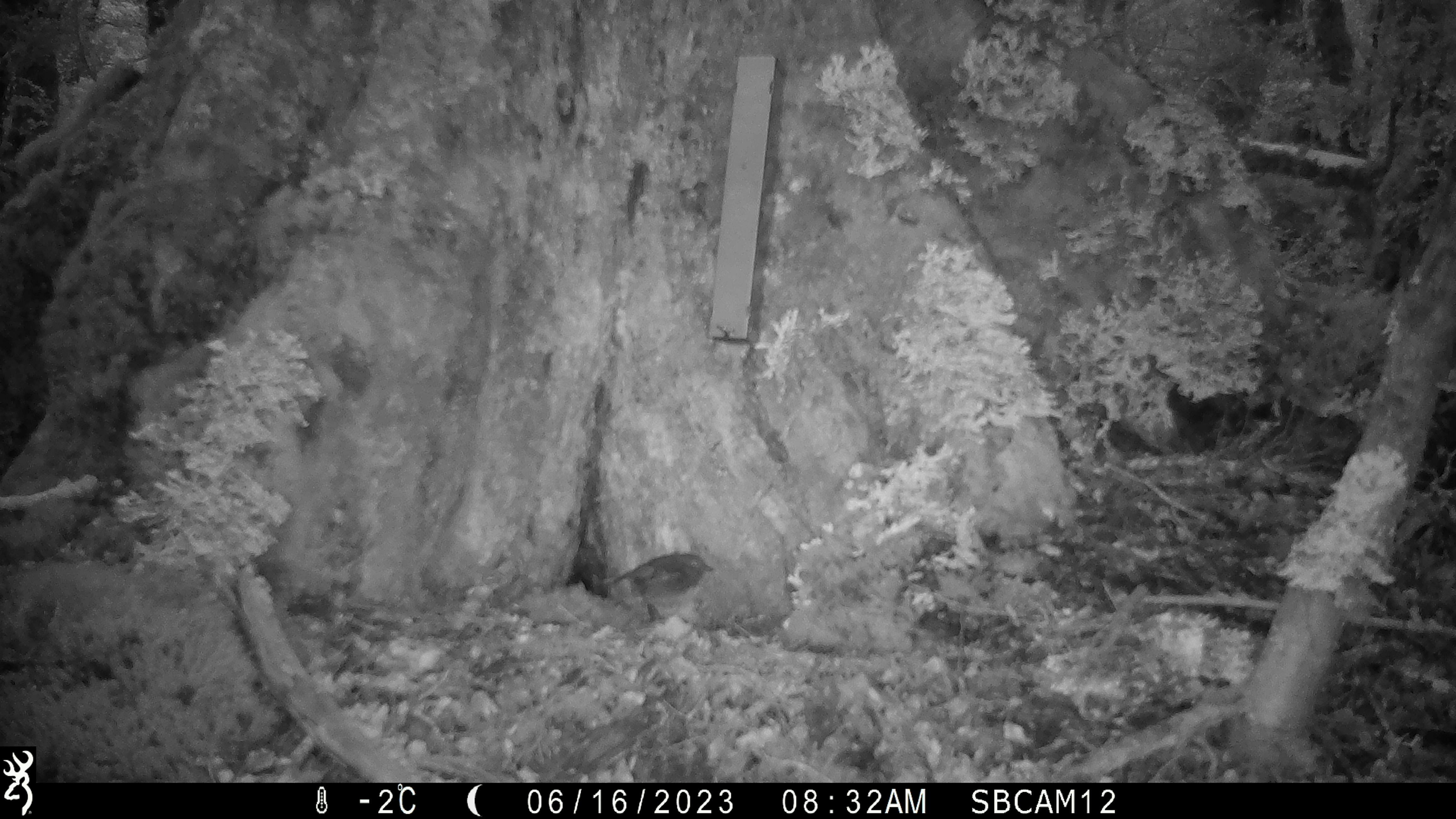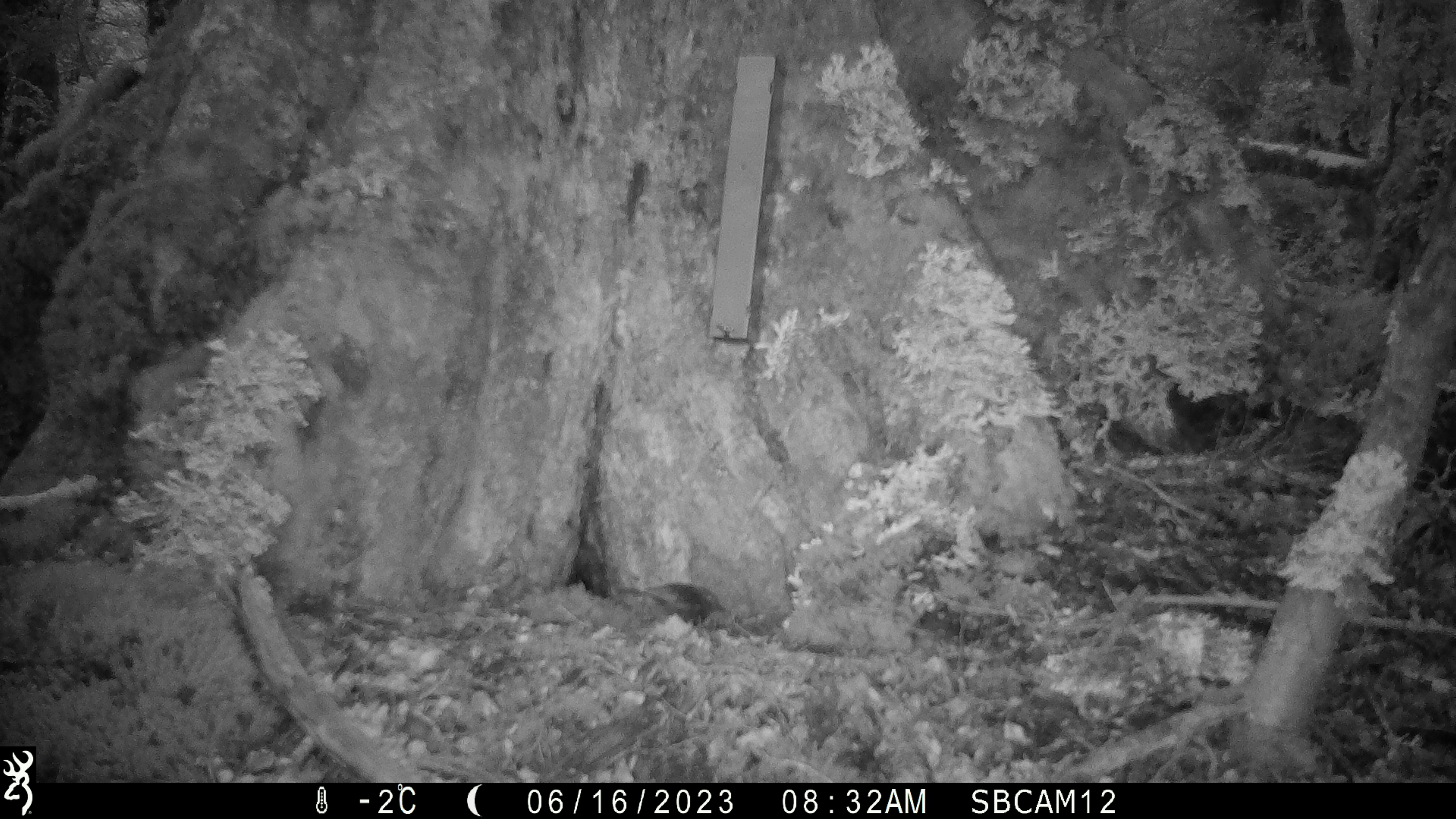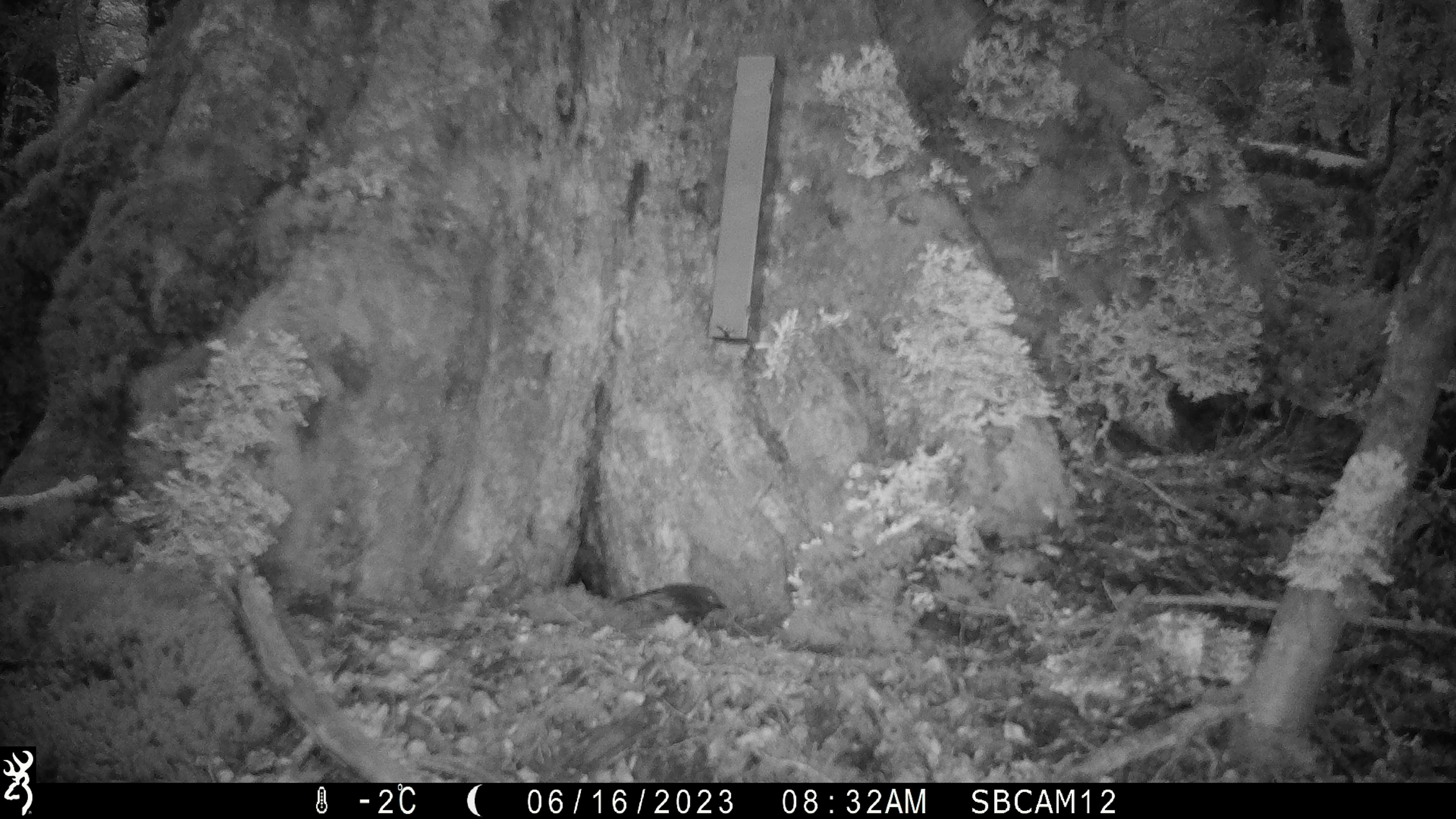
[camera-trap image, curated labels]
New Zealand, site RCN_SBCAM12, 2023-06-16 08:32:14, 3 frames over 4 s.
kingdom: Animalia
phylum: Chordata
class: Aves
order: Passeriformes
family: Petroicidae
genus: Petroica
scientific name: Petroica australis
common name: new zealand robin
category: robin